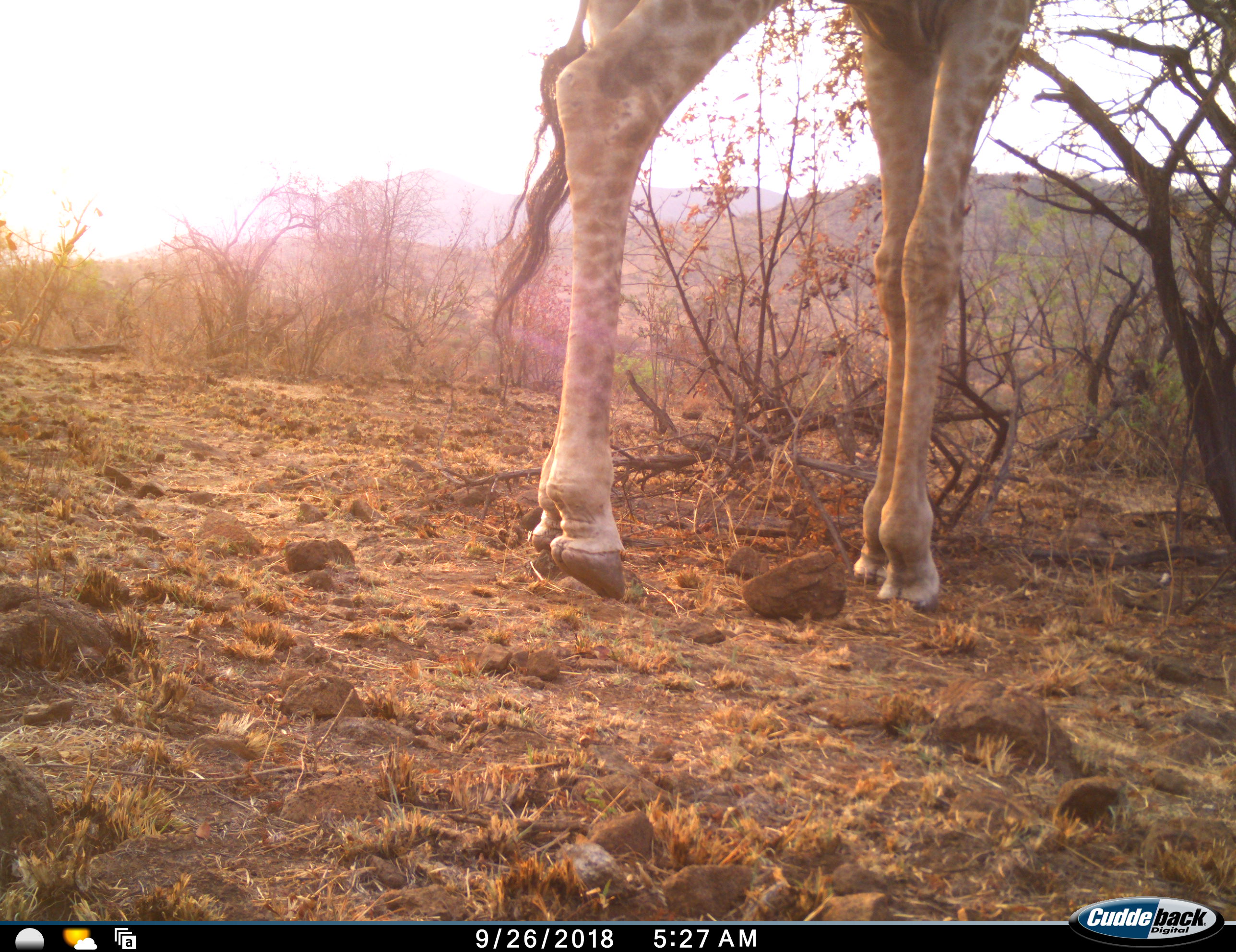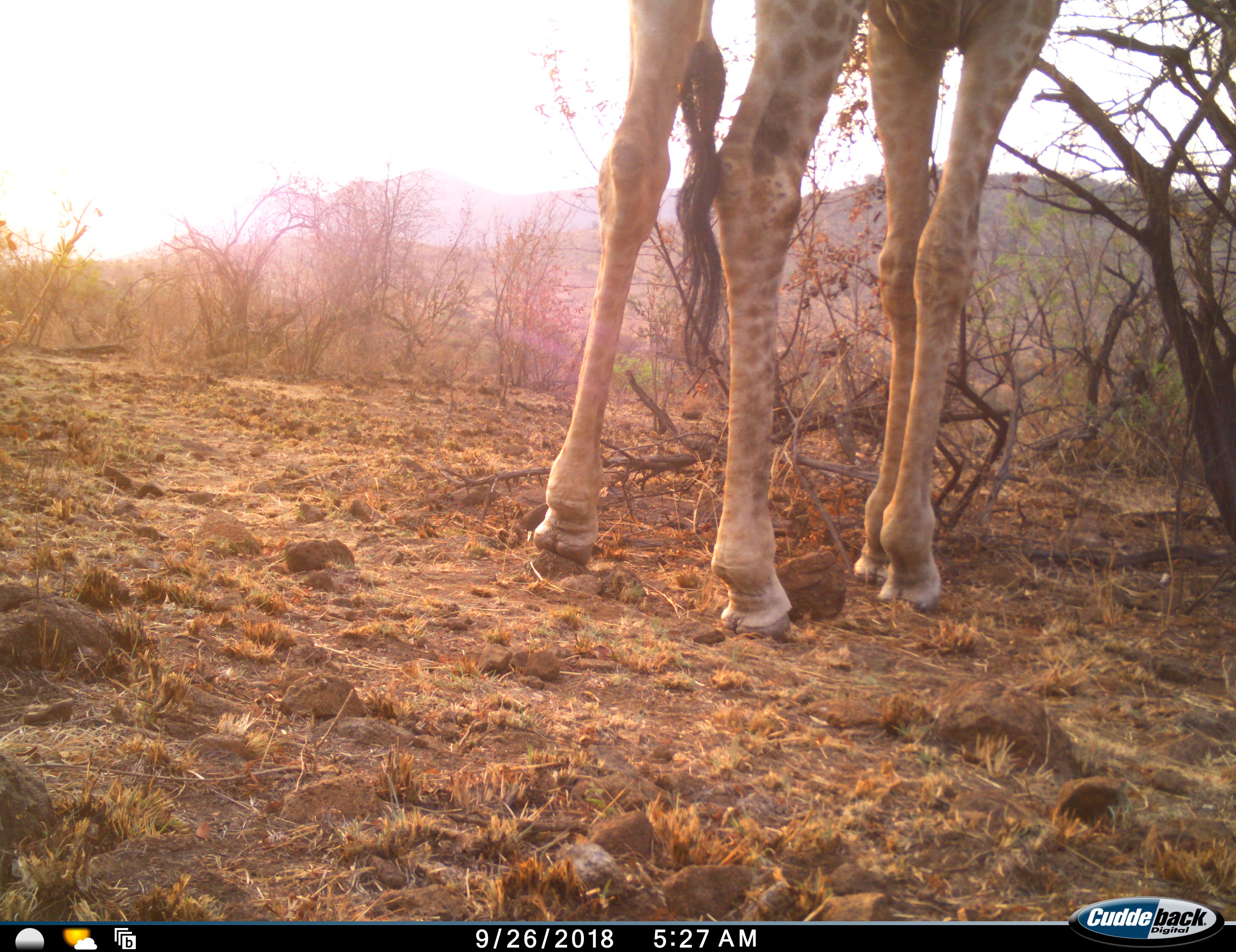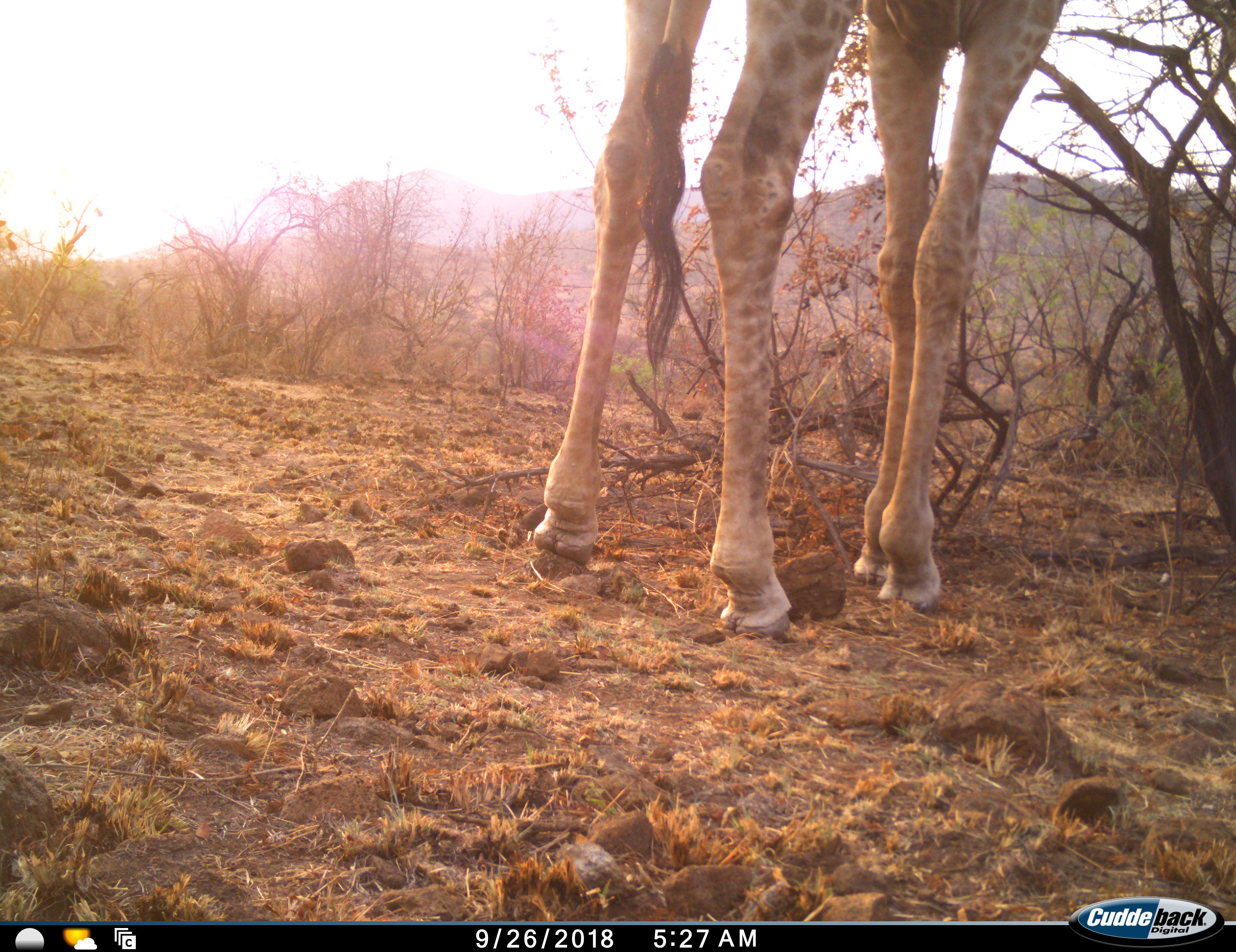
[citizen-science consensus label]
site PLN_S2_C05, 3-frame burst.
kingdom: Animalia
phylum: Chordata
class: Mammalia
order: Artiodactyla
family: Giraffidae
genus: Giraffa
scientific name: Giraffa camelopardalis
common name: giraffe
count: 1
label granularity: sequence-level